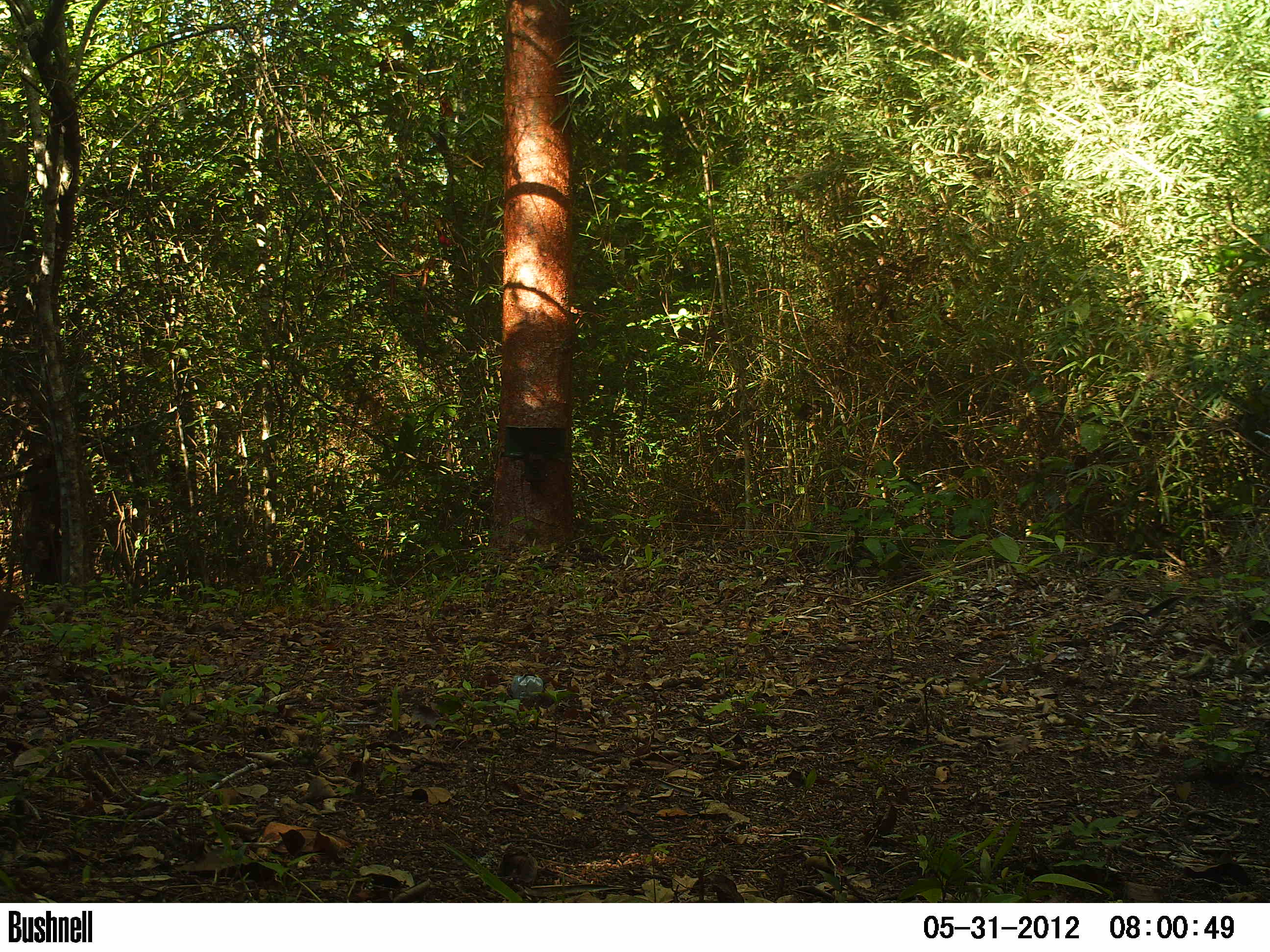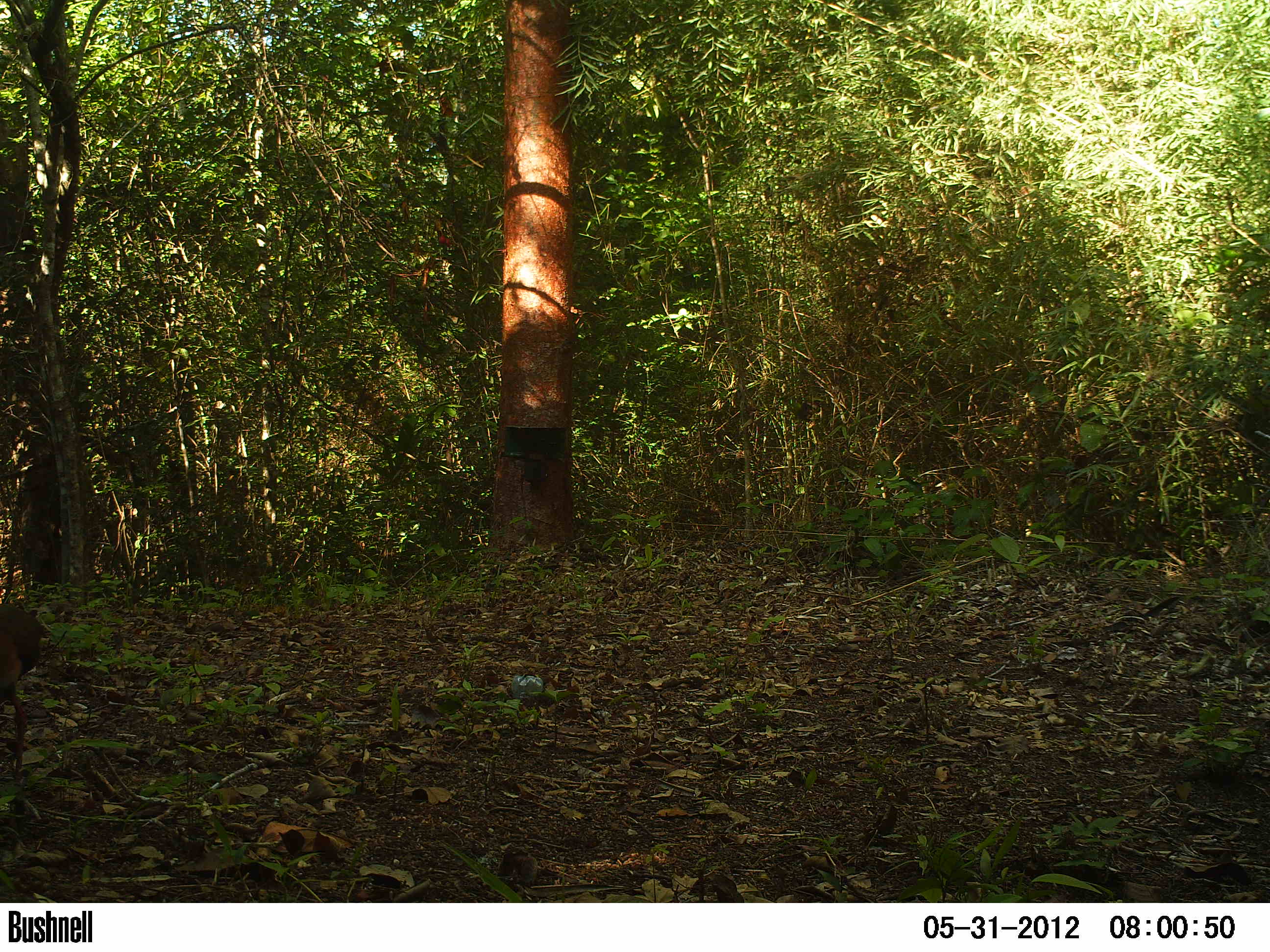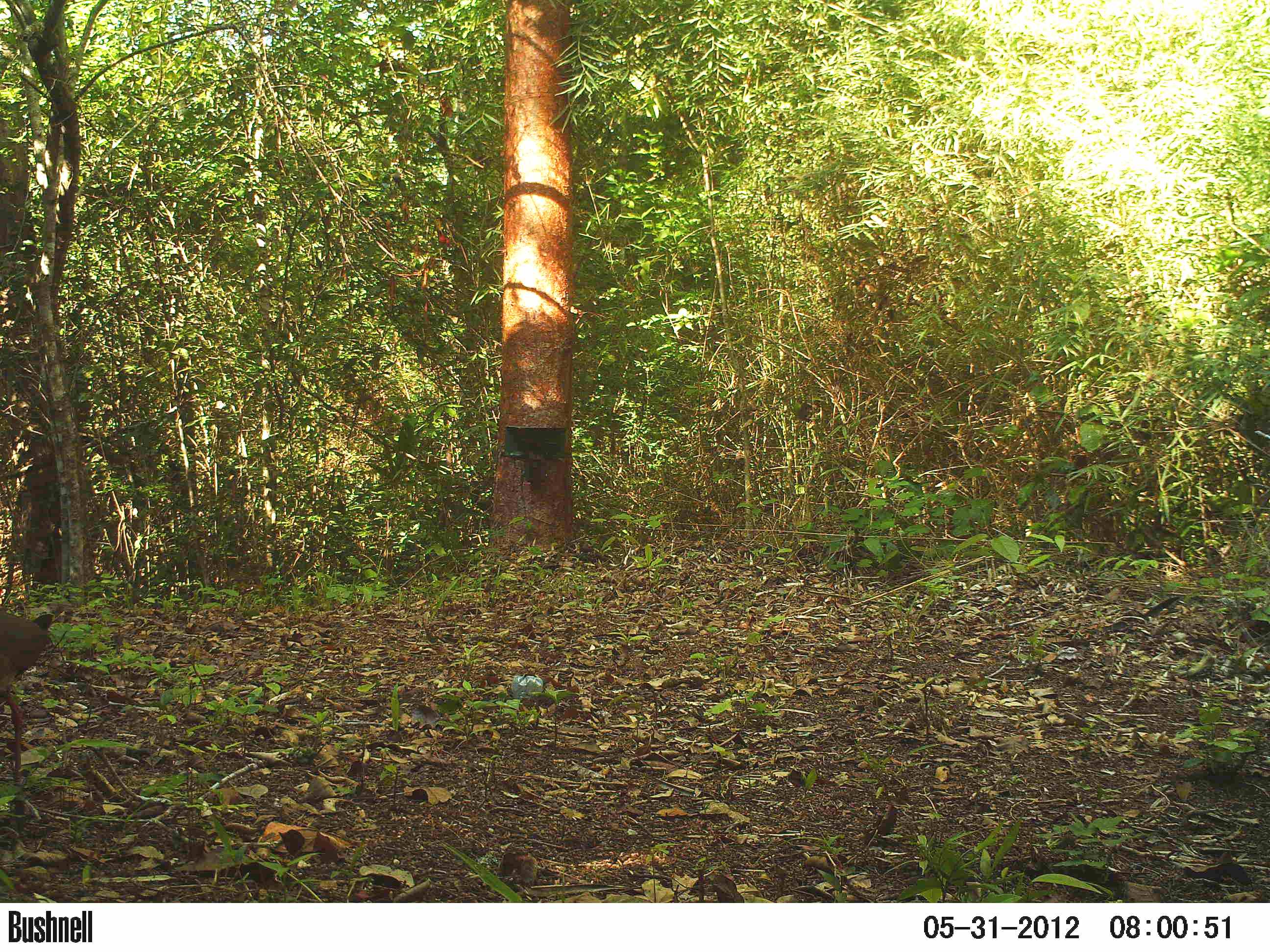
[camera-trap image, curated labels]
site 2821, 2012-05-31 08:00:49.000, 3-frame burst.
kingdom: Animalia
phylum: Chordata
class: Aves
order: Gruiformes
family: Rallidae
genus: Aramides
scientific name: Aramides cajaneus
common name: gray-cowled wood-rail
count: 1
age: adult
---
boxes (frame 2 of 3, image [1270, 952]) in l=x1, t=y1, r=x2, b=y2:
aramides cajaneus: l=0, t=603, r=46, b=783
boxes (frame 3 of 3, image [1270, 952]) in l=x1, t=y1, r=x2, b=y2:
aramides cajaneus: l=0, t=608, r=53, b=784